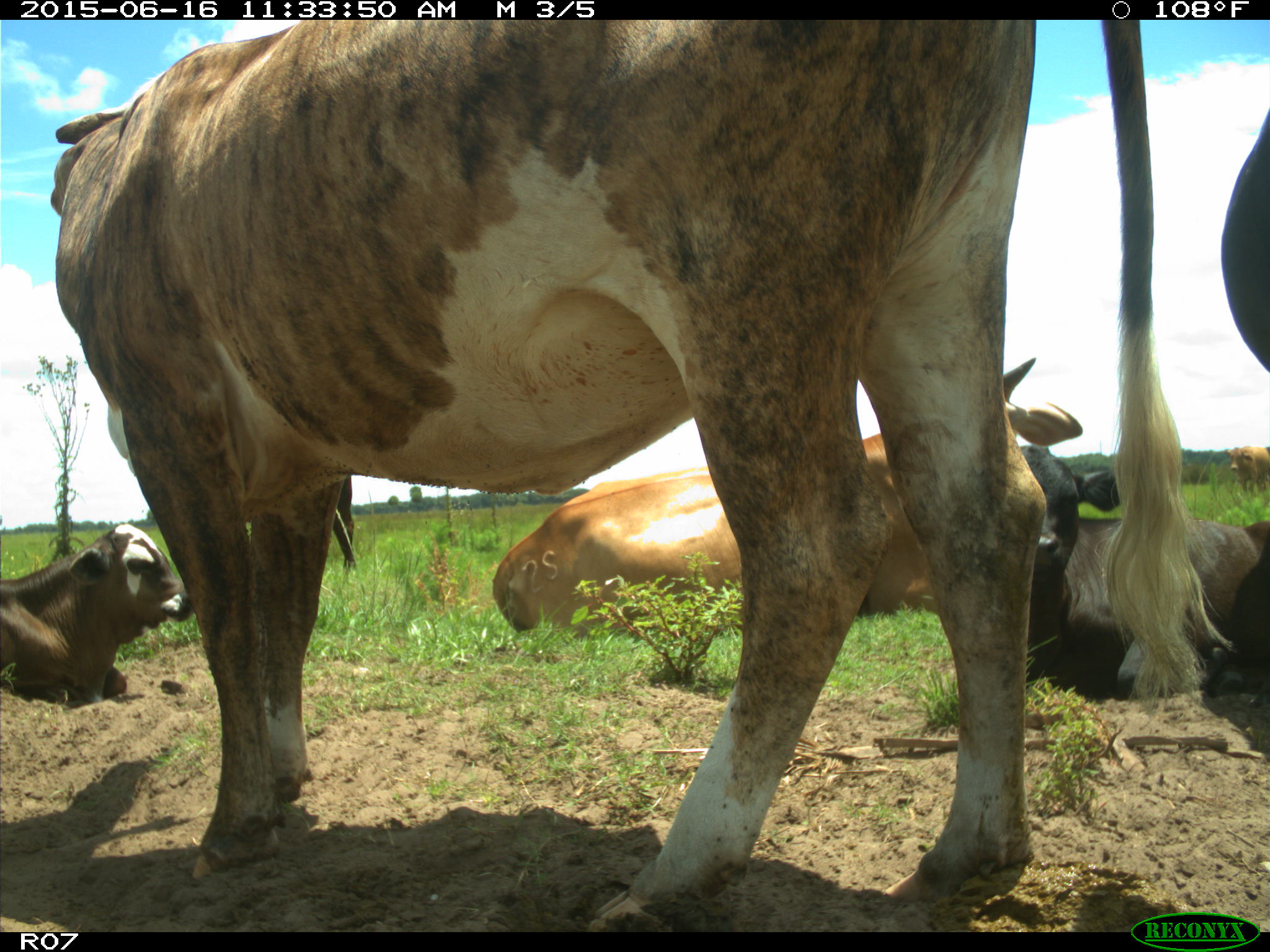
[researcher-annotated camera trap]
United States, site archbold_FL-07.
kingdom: Animalia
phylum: Chordata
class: Mammalia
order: Artiodactyla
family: Bovidae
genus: Bos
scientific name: Bos taurus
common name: domestic cow